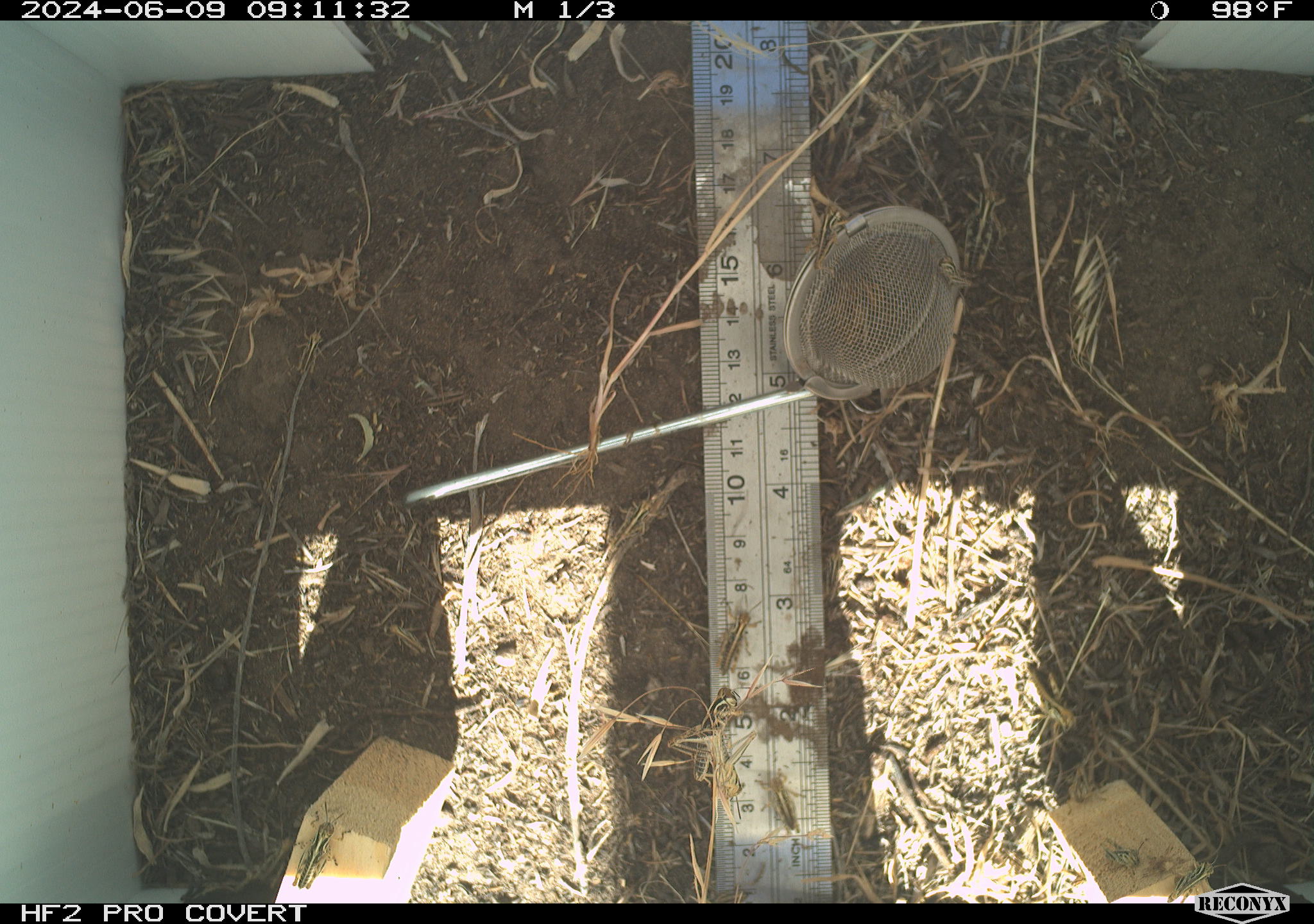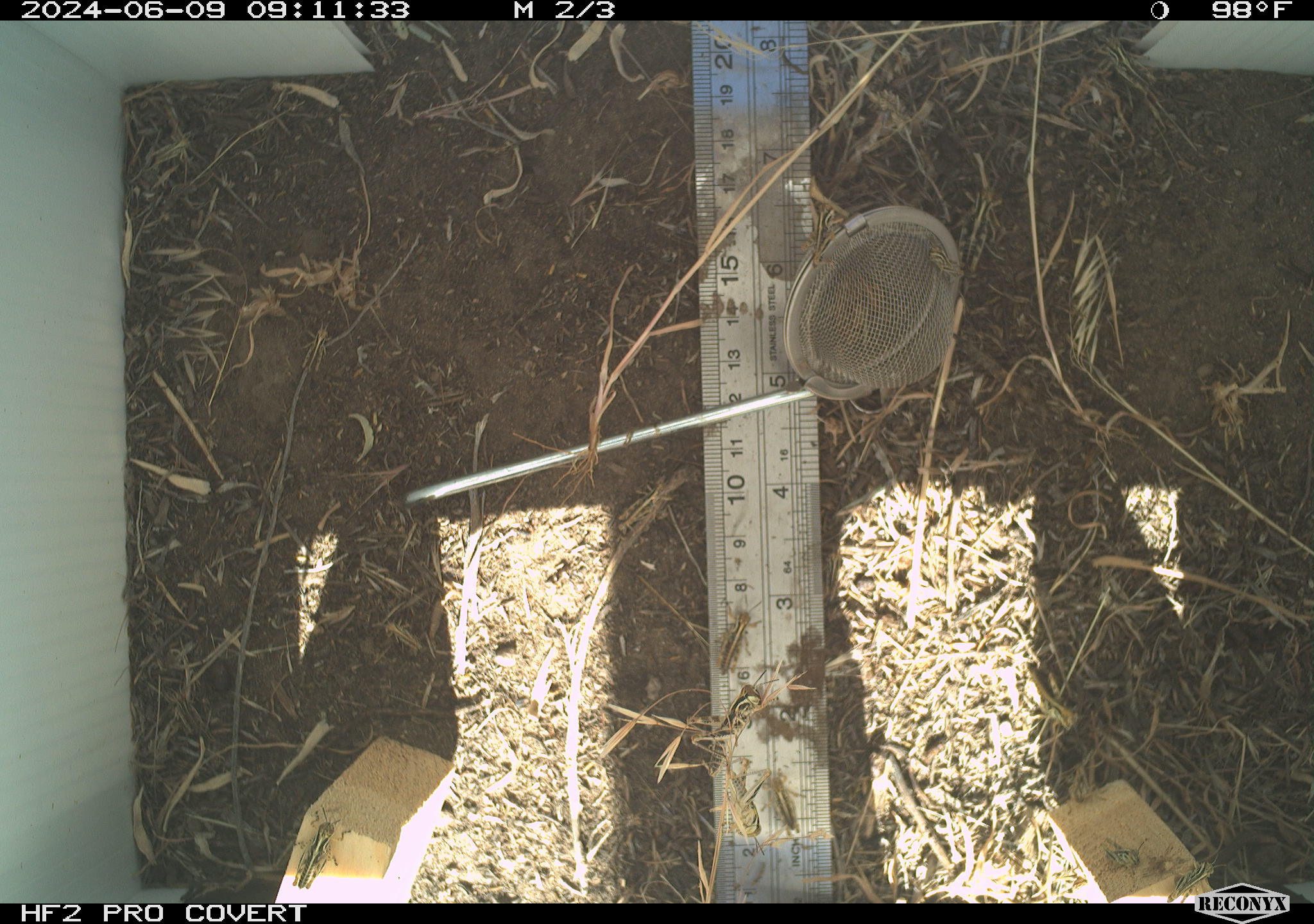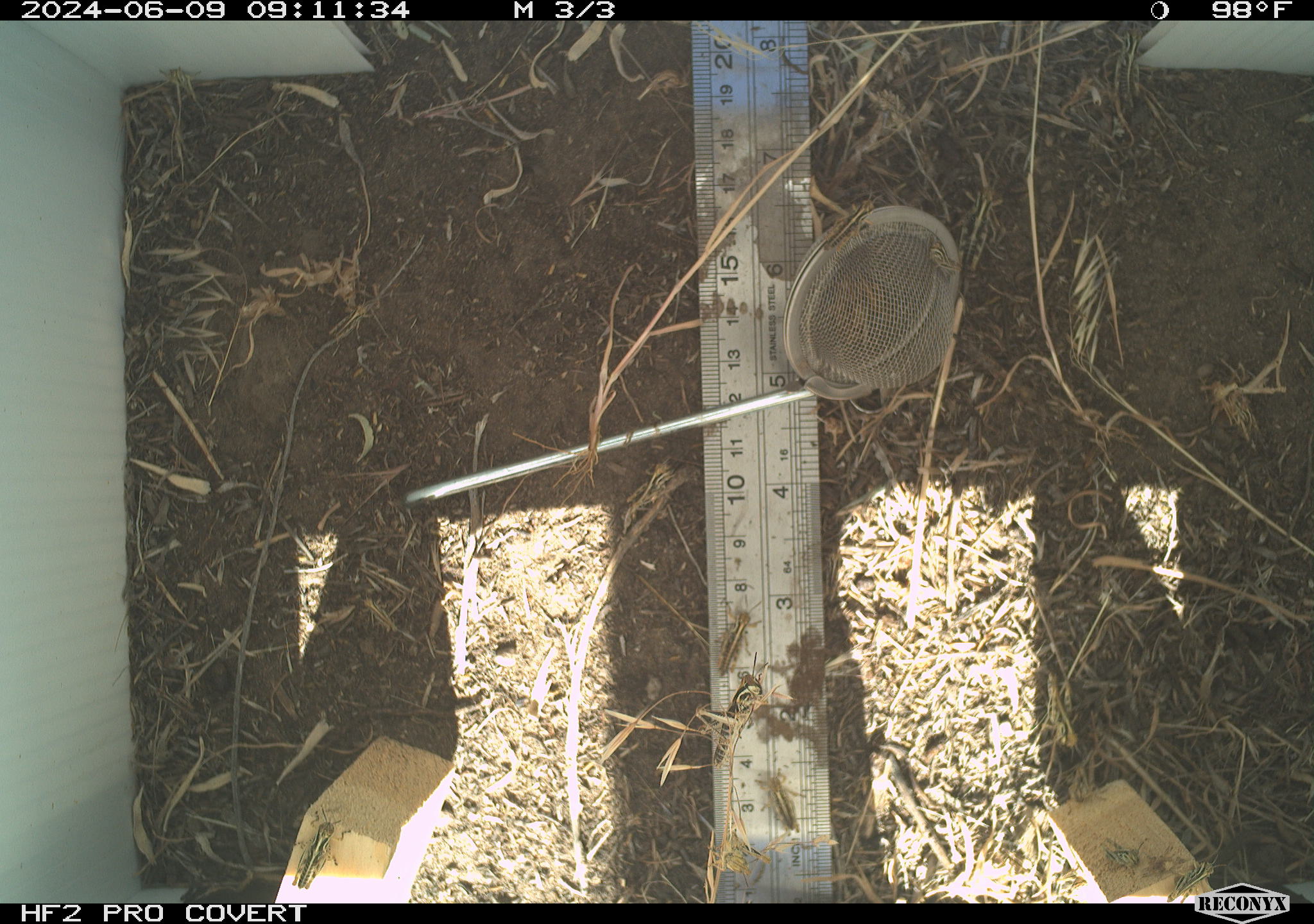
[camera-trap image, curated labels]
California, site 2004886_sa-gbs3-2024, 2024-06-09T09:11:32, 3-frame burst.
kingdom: Animalia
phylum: Arthropoda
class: Insecta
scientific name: Insecta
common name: insect